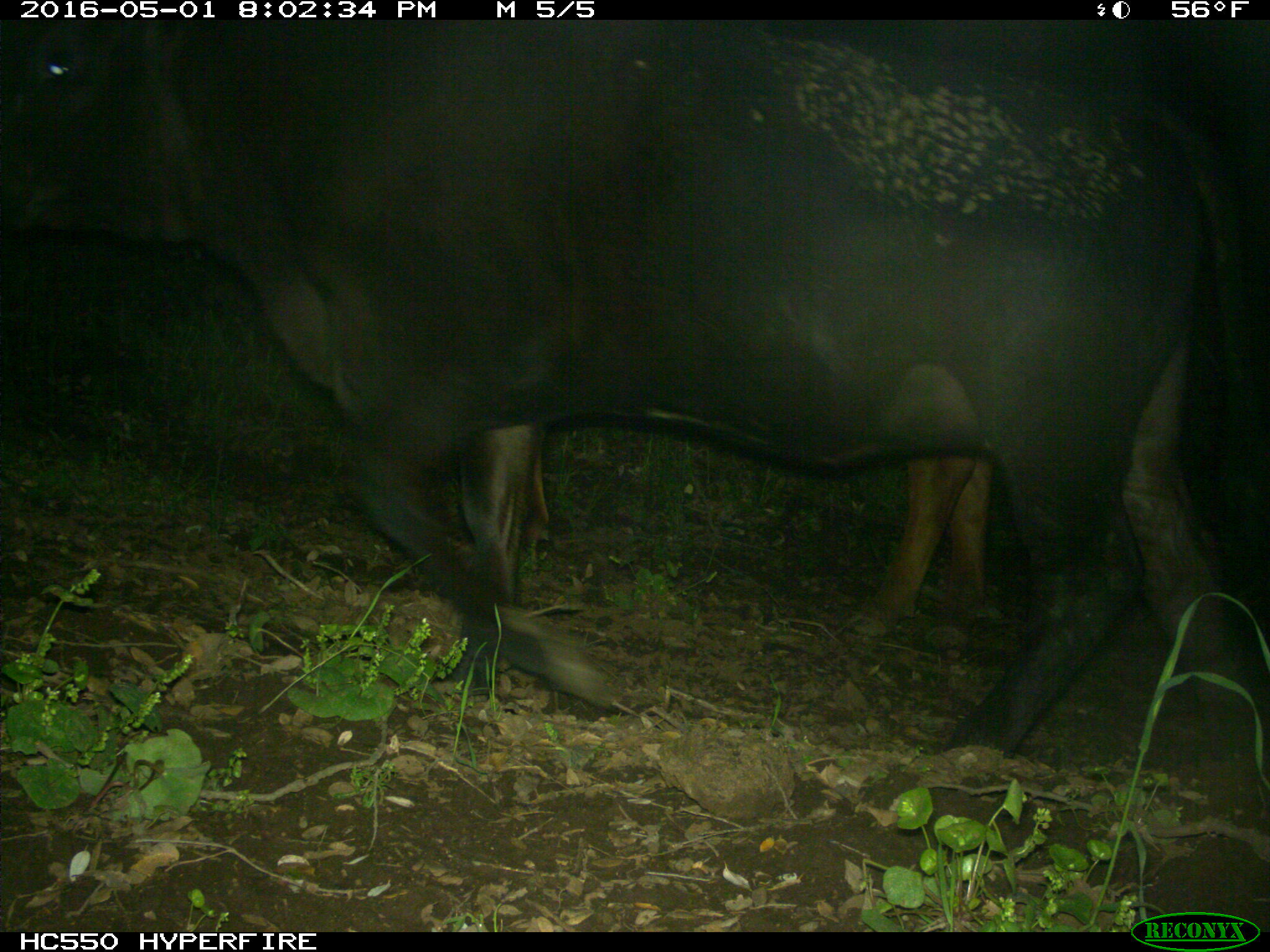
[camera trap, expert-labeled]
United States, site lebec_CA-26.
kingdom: Animalia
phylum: Chordata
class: Mammalia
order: Artiodactyla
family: Bovidae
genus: Bos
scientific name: Bos taurus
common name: domestic cow